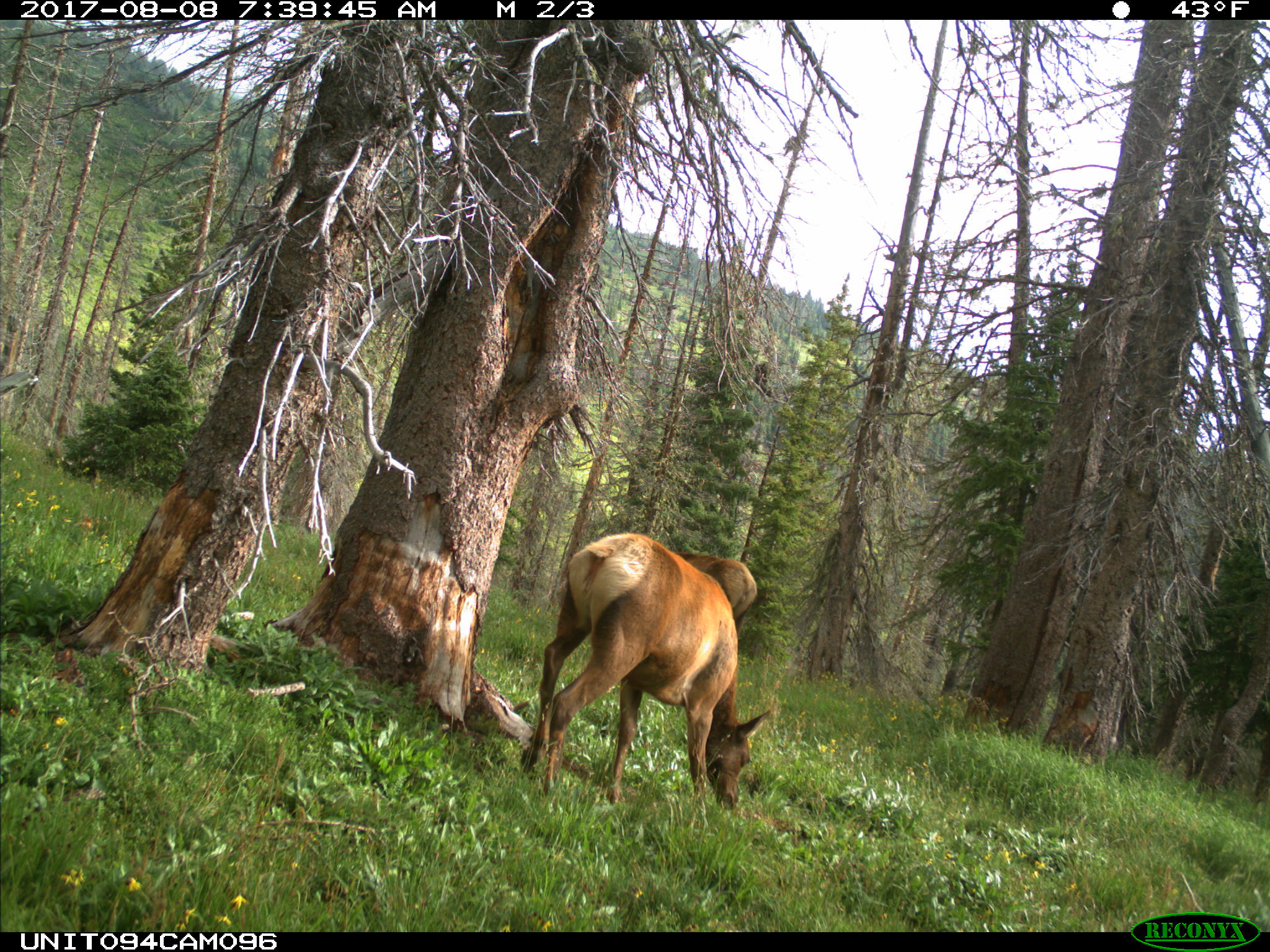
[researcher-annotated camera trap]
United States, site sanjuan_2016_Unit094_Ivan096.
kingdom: Animalia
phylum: Chordata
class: Mammalia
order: Artiodactyla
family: Cervidae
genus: Cervus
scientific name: Cervus elaphus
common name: red deer